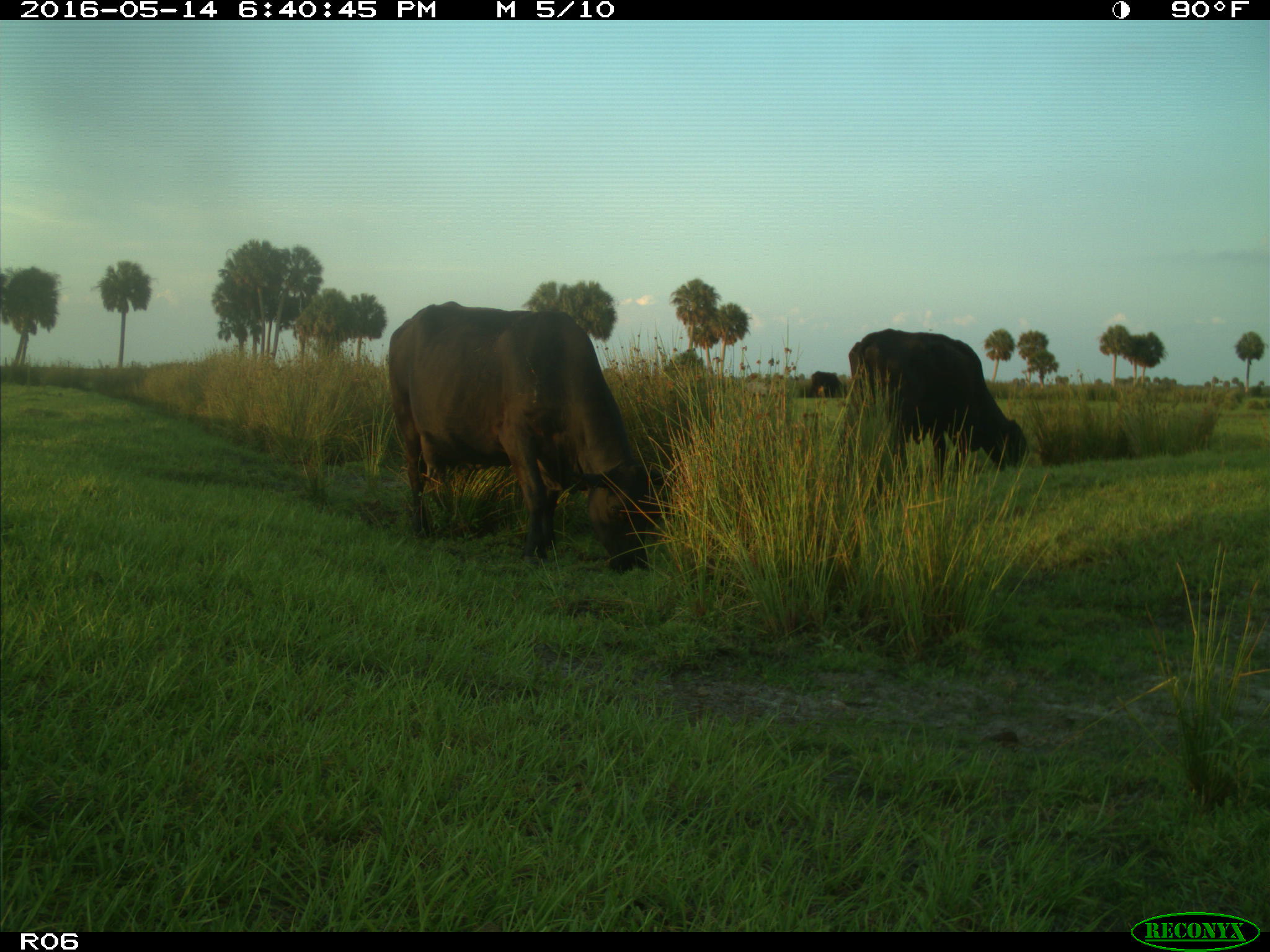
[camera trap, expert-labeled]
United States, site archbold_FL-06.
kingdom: Animalia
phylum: Chordata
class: Mammalia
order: Artiodactyla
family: Bovidae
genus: Bos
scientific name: Bos taurus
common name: domestic cow